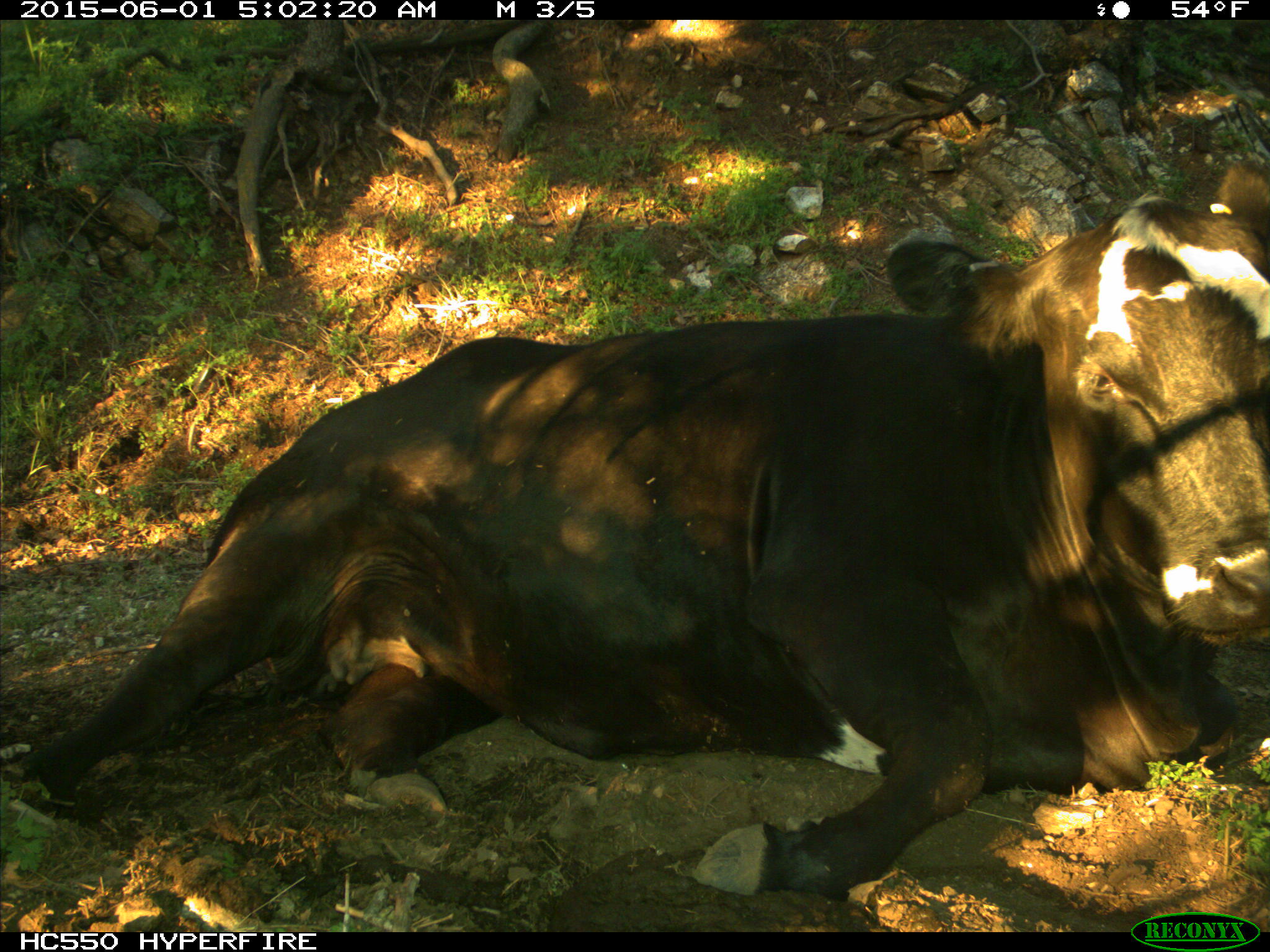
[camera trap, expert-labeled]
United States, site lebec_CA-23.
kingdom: Animalia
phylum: Chordata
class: Mammalia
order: Artiodactyla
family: Bovidae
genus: Bos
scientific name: Bos taurus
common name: domestic cow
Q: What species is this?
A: Bos taurus (domestic cow).